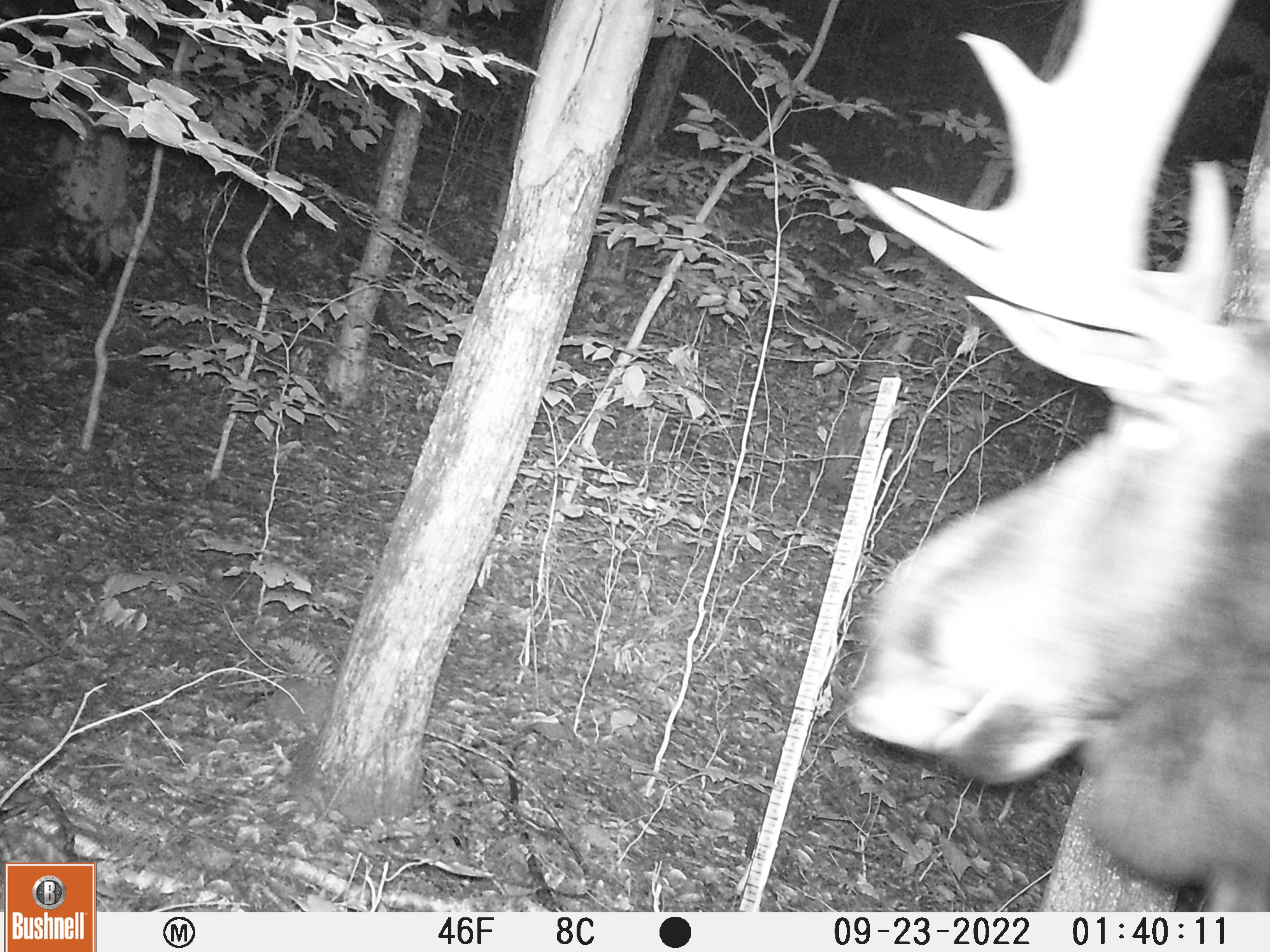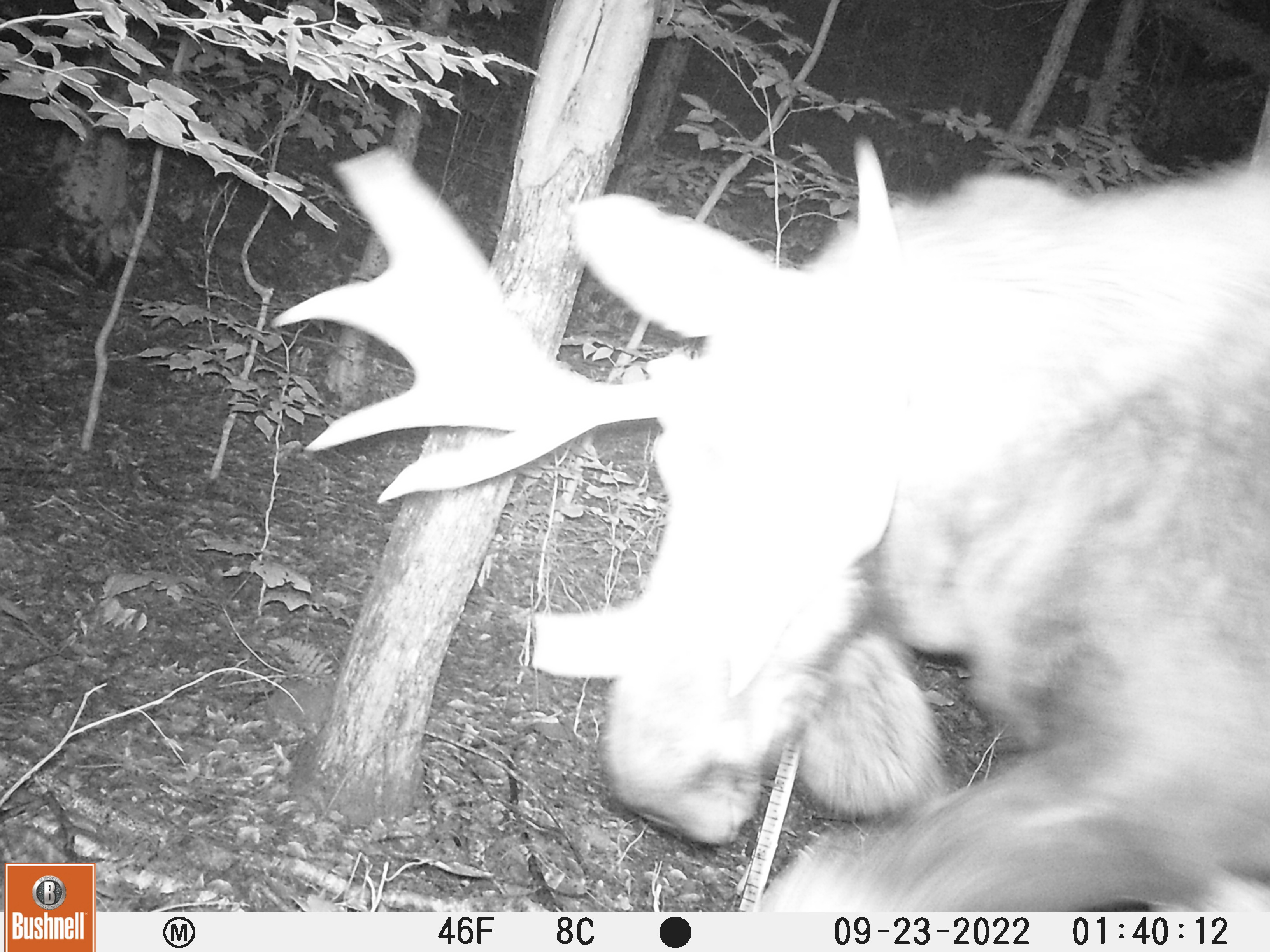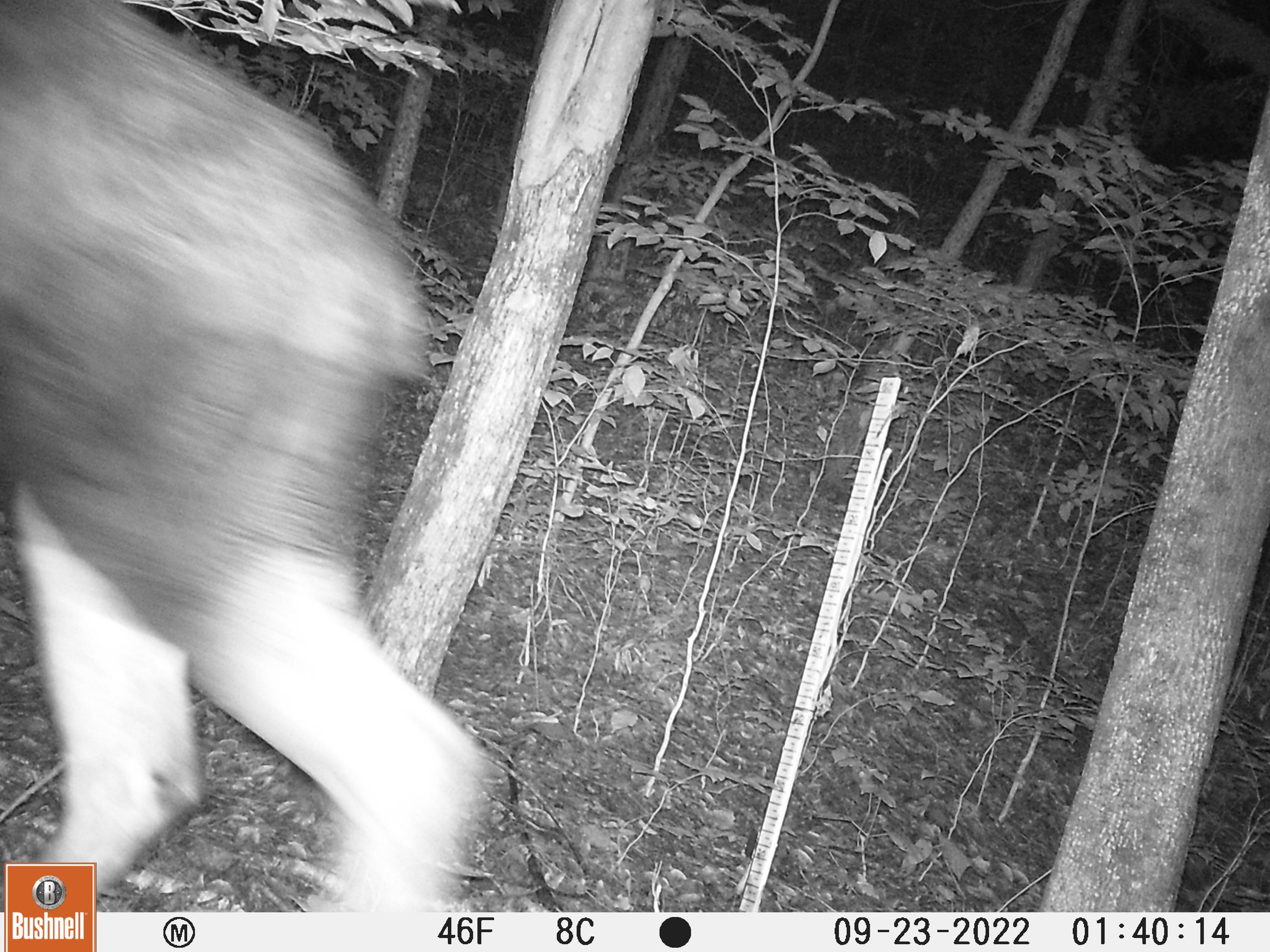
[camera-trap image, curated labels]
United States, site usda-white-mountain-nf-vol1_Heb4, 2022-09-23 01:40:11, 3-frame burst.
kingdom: Animalia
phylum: Chordata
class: Mammalia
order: Artiodactyla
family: Cervidae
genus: Alces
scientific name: Alces alces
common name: moose